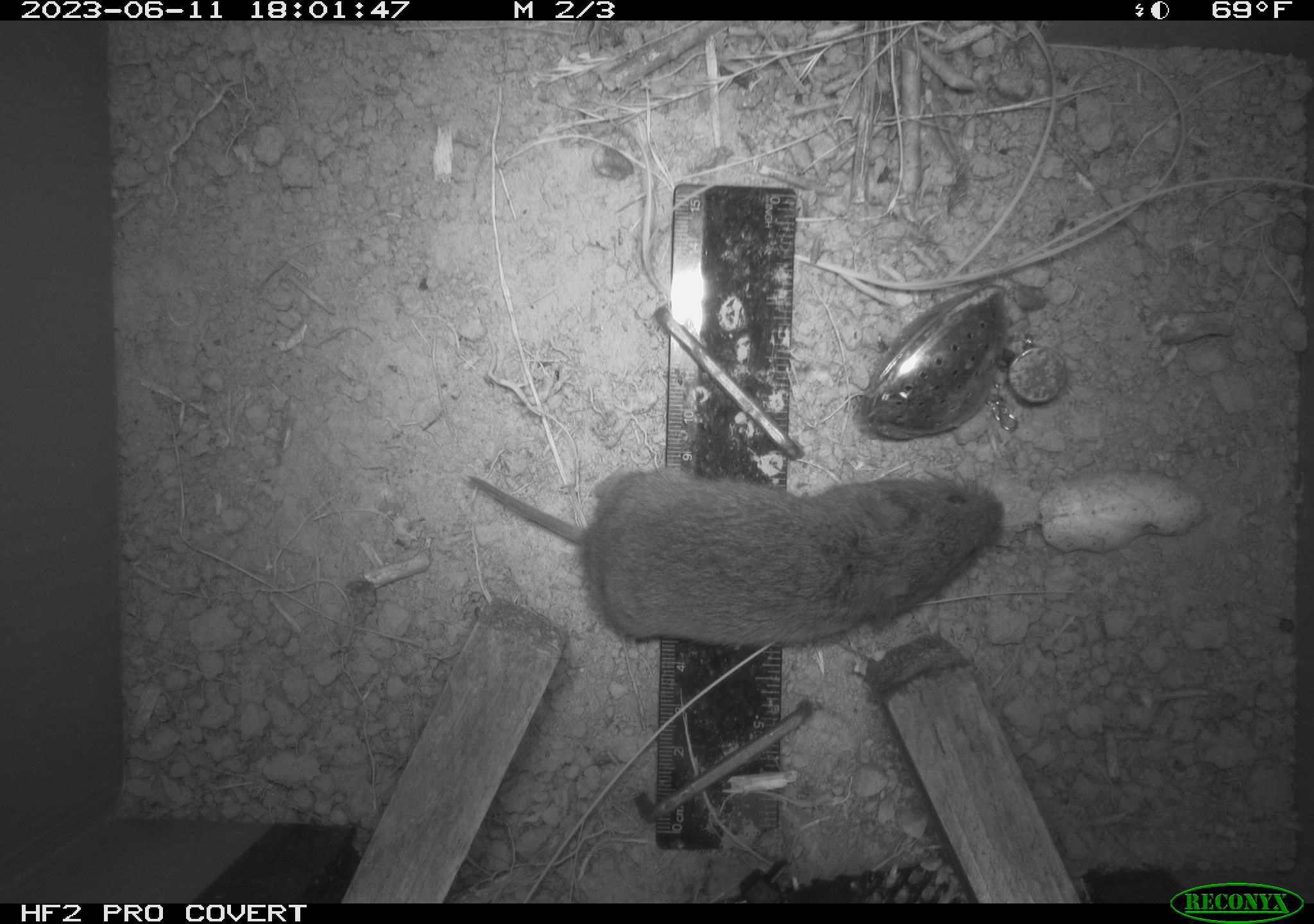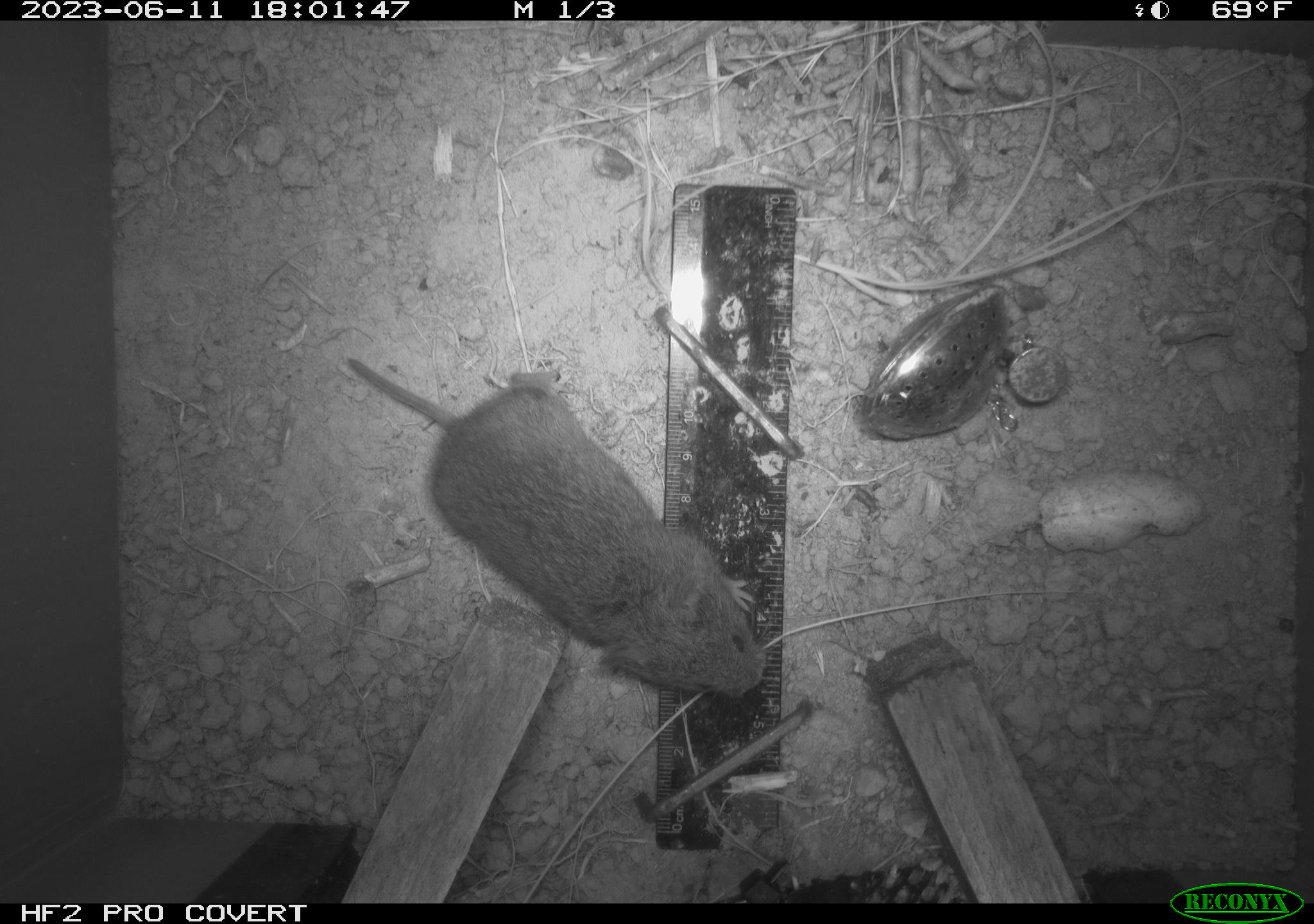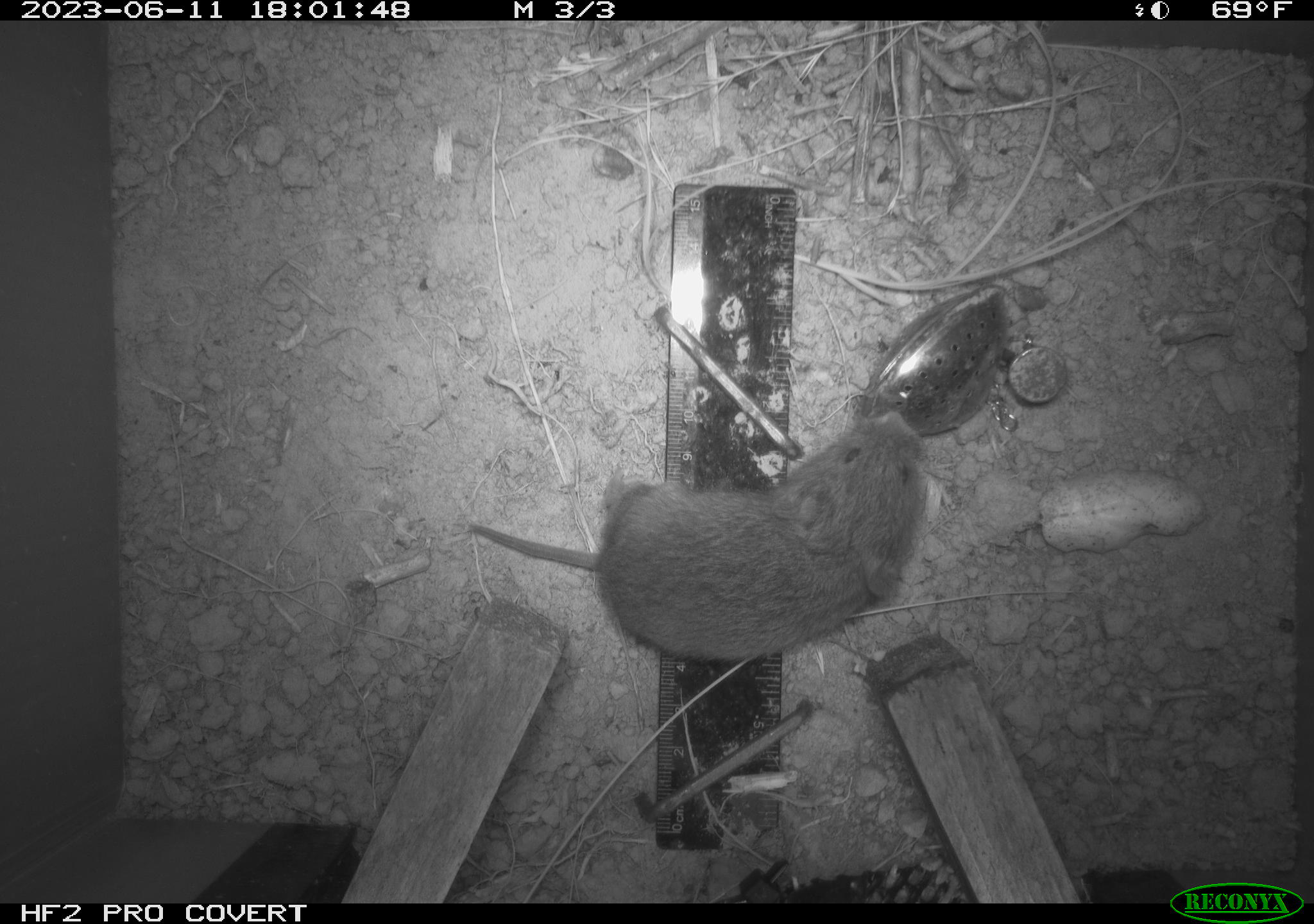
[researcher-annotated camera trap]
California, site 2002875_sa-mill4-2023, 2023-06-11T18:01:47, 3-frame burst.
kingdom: Animalia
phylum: Chordata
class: Mammalia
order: Rodentia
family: Cricetidae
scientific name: Arvicolinae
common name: voles, lemmings, and muskrats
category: arvicolinae subfamily